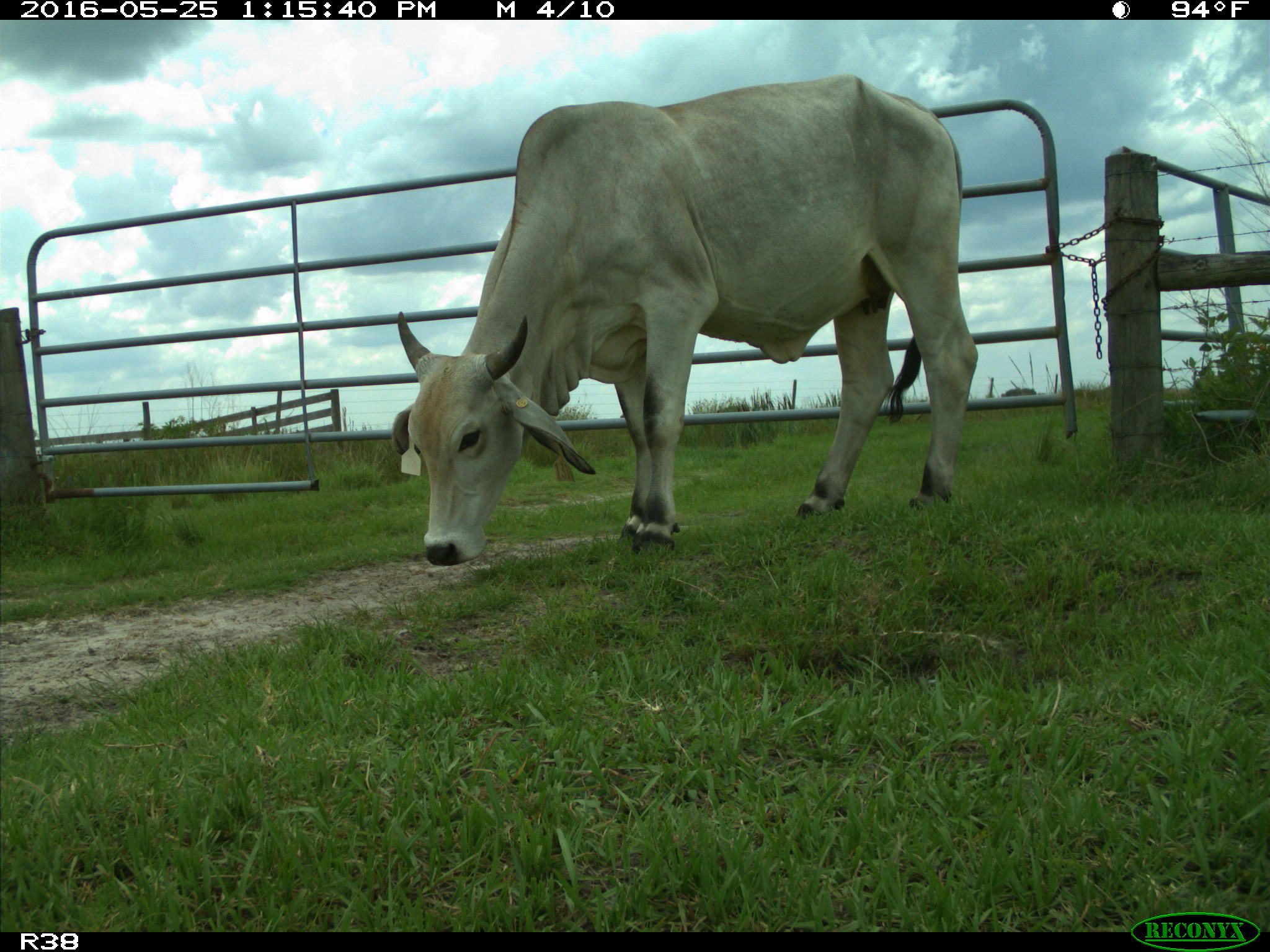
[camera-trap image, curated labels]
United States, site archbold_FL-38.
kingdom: Animalia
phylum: Chordata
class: Mammalia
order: Artiodactyla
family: Bovidae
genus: Bos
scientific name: Bos taurus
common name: domestic cow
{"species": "Bos taurus (domestic cow)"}